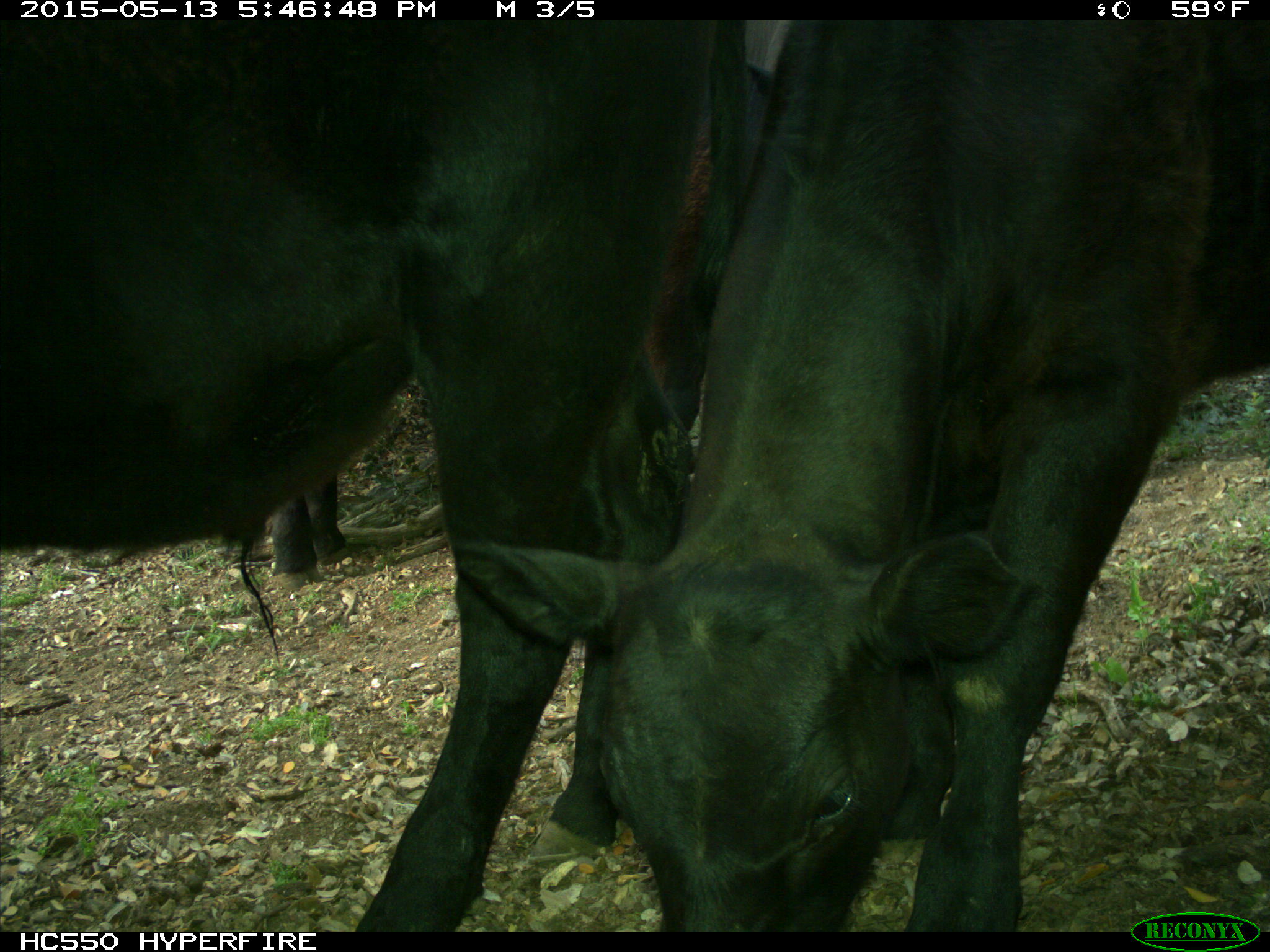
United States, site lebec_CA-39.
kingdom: Animalia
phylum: Chordata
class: Mammalia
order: Artiodactyla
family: Bovidae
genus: Bos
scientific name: Bos taurus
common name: domestic cow